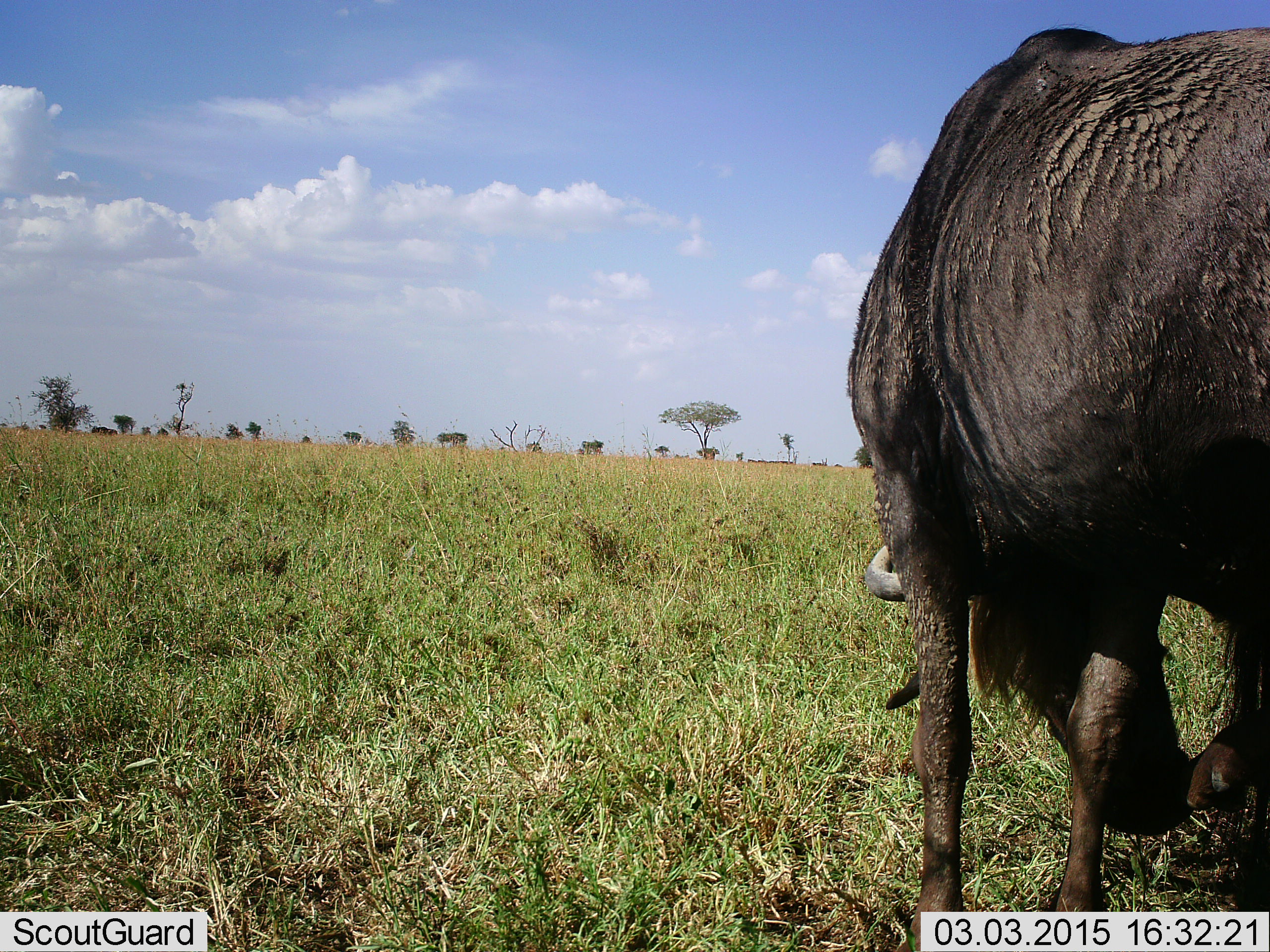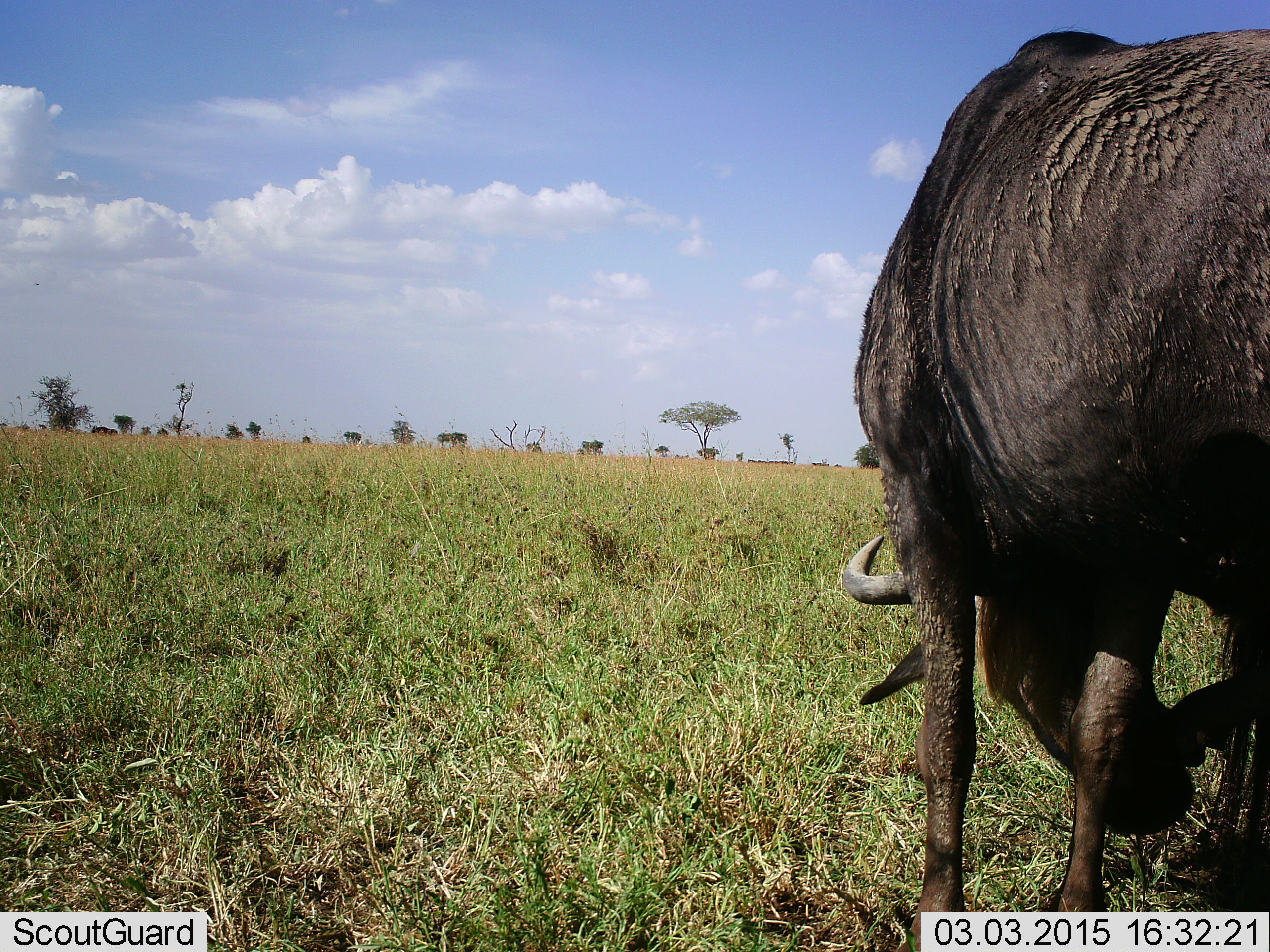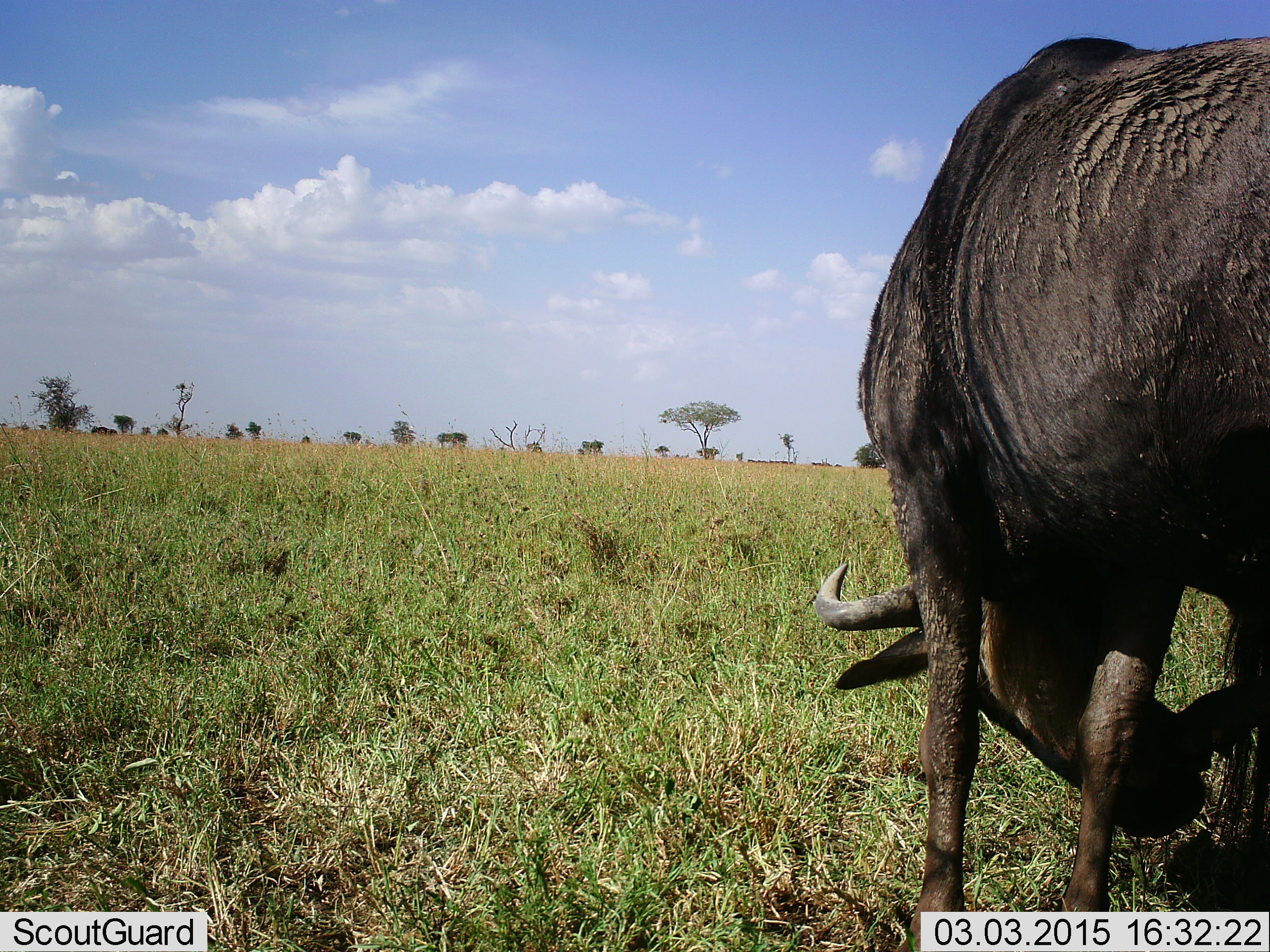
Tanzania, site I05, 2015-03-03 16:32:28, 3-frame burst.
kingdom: Animalia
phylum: Chordata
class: Mammalia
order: Artiodactyla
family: Bovidae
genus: Connochaetes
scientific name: Connochaetes taurinus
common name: blue wildebeest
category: wildebeest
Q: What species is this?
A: Wildebeest (blue wildebeest) (Connochaetes taurinus).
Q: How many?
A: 1.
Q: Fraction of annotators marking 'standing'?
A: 60%.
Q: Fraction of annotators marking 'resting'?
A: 0%.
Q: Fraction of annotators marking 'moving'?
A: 20%.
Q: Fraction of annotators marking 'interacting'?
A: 0%.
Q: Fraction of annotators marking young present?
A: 0%.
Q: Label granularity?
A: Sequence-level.